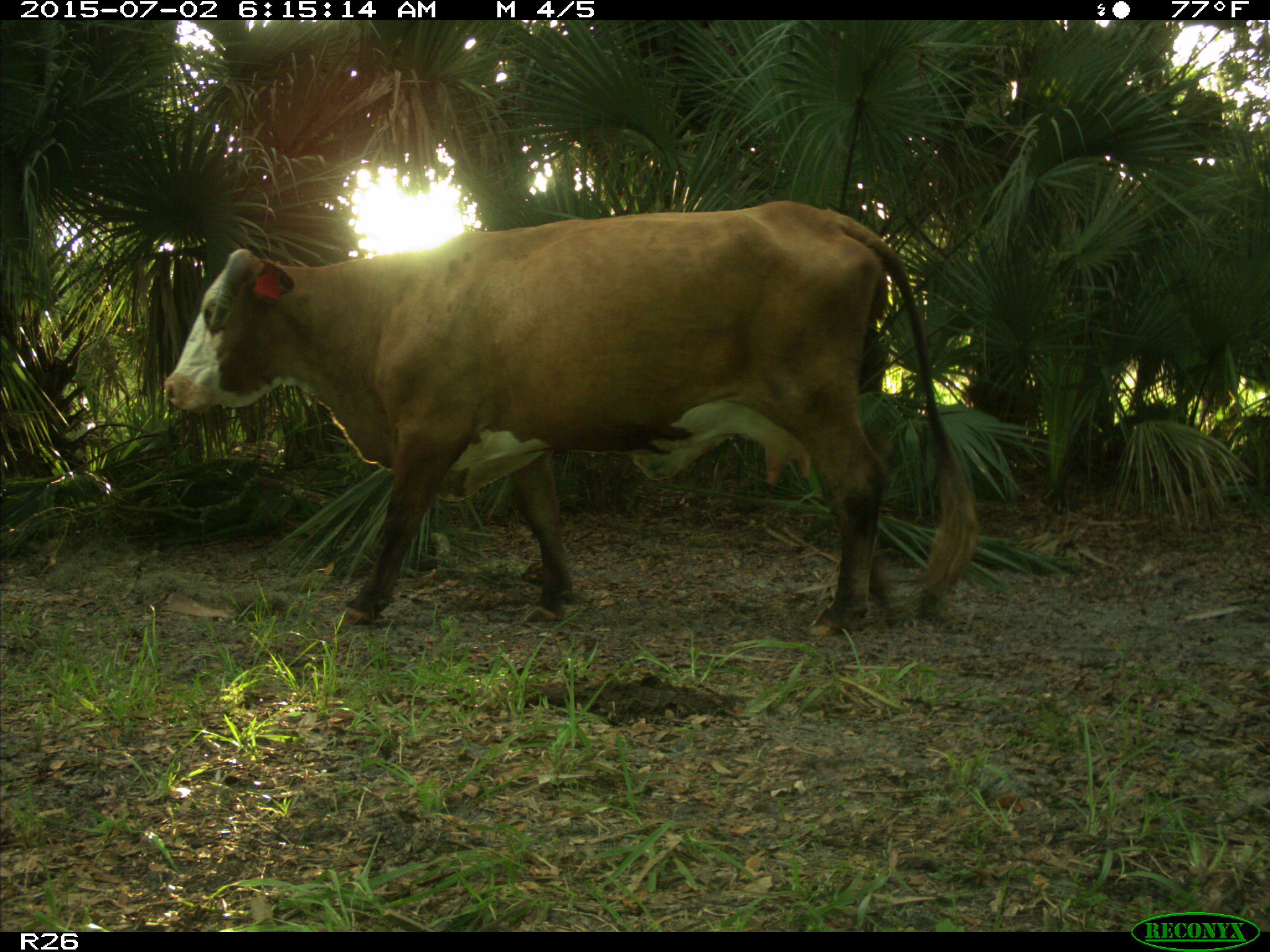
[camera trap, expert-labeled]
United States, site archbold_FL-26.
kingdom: Animalia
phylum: Chordata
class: Mammalia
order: Artiodactyla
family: Bovidae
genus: Bos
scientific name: Bos taurus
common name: domestic cow